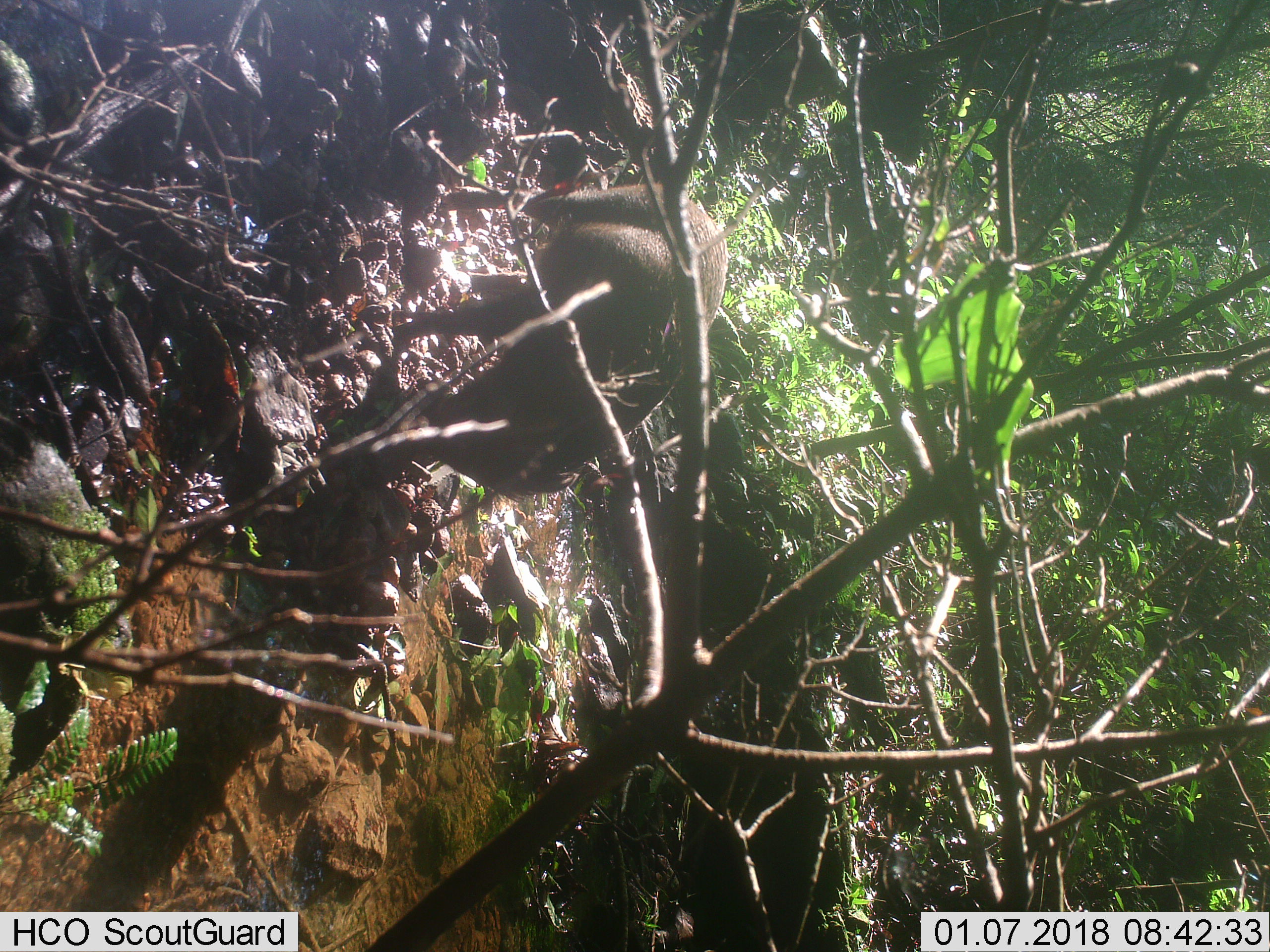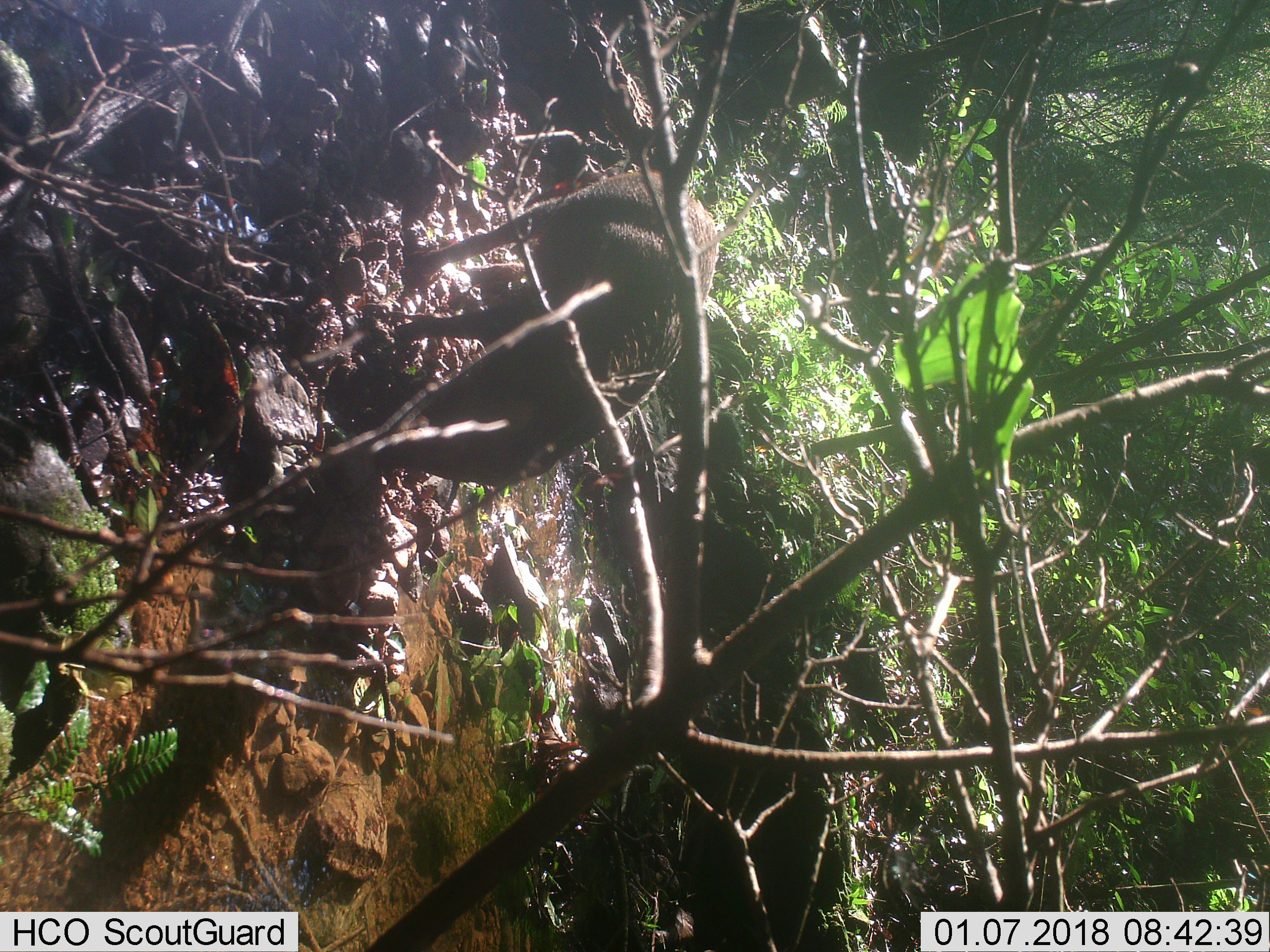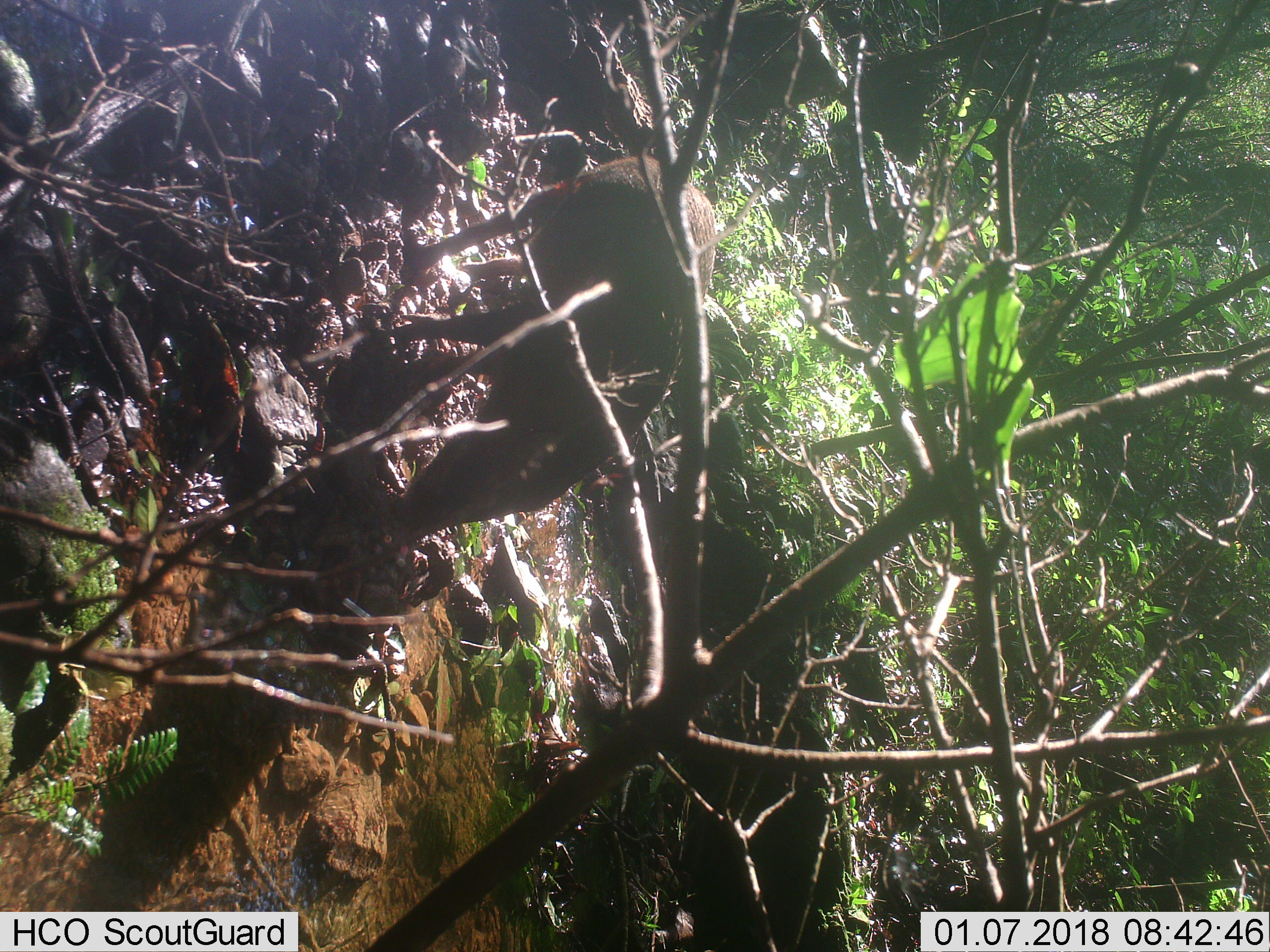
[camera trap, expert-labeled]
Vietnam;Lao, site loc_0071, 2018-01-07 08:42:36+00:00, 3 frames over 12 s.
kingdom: Animalia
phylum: Chordata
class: Mammalia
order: Artiodactyla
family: Suidae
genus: Sus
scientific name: Sus scrofa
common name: eurasian wild pig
Eurasian wild pig (Sus scrofa). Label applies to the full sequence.